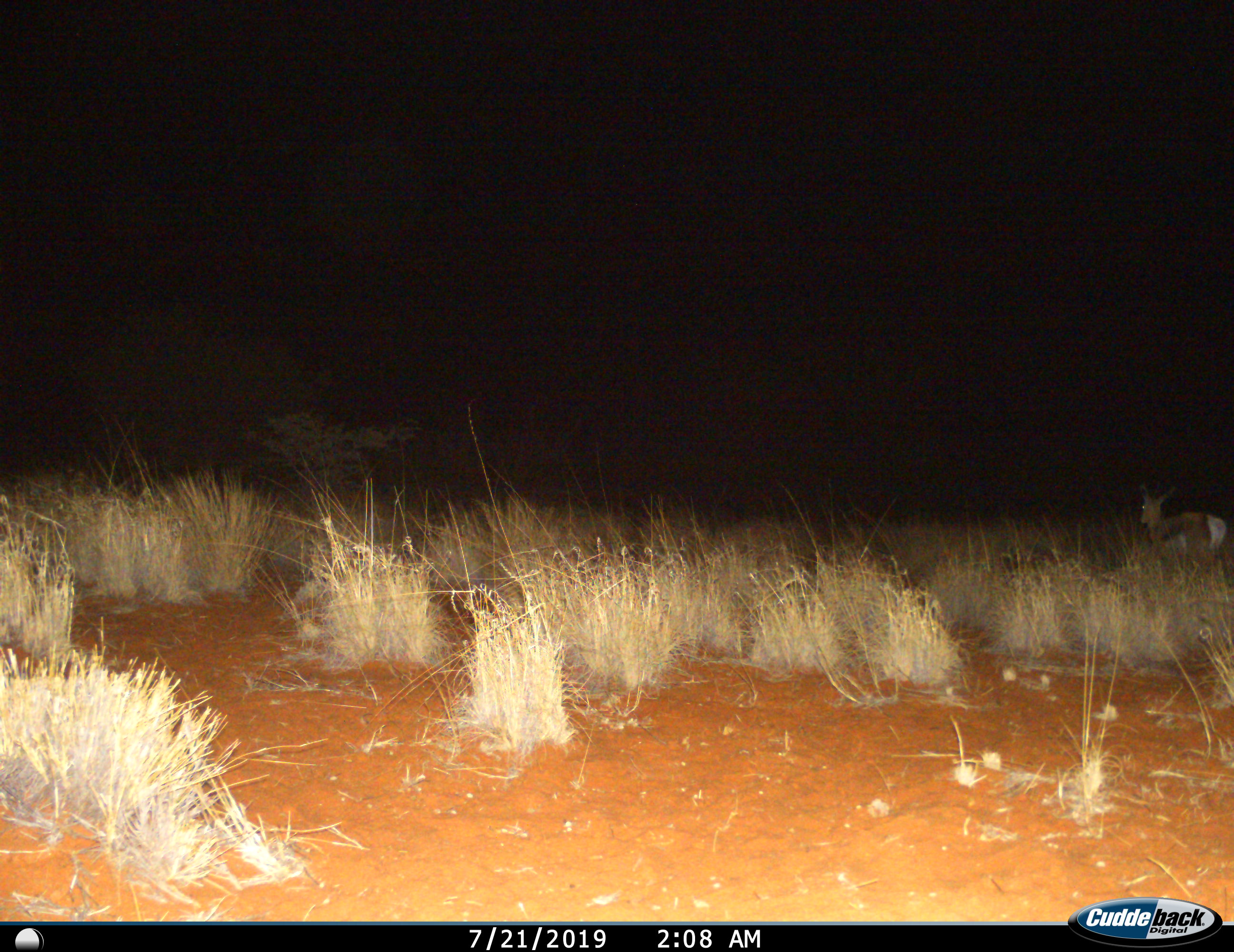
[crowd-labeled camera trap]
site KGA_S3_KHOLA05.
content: unidentified animal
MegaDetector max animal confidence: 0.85